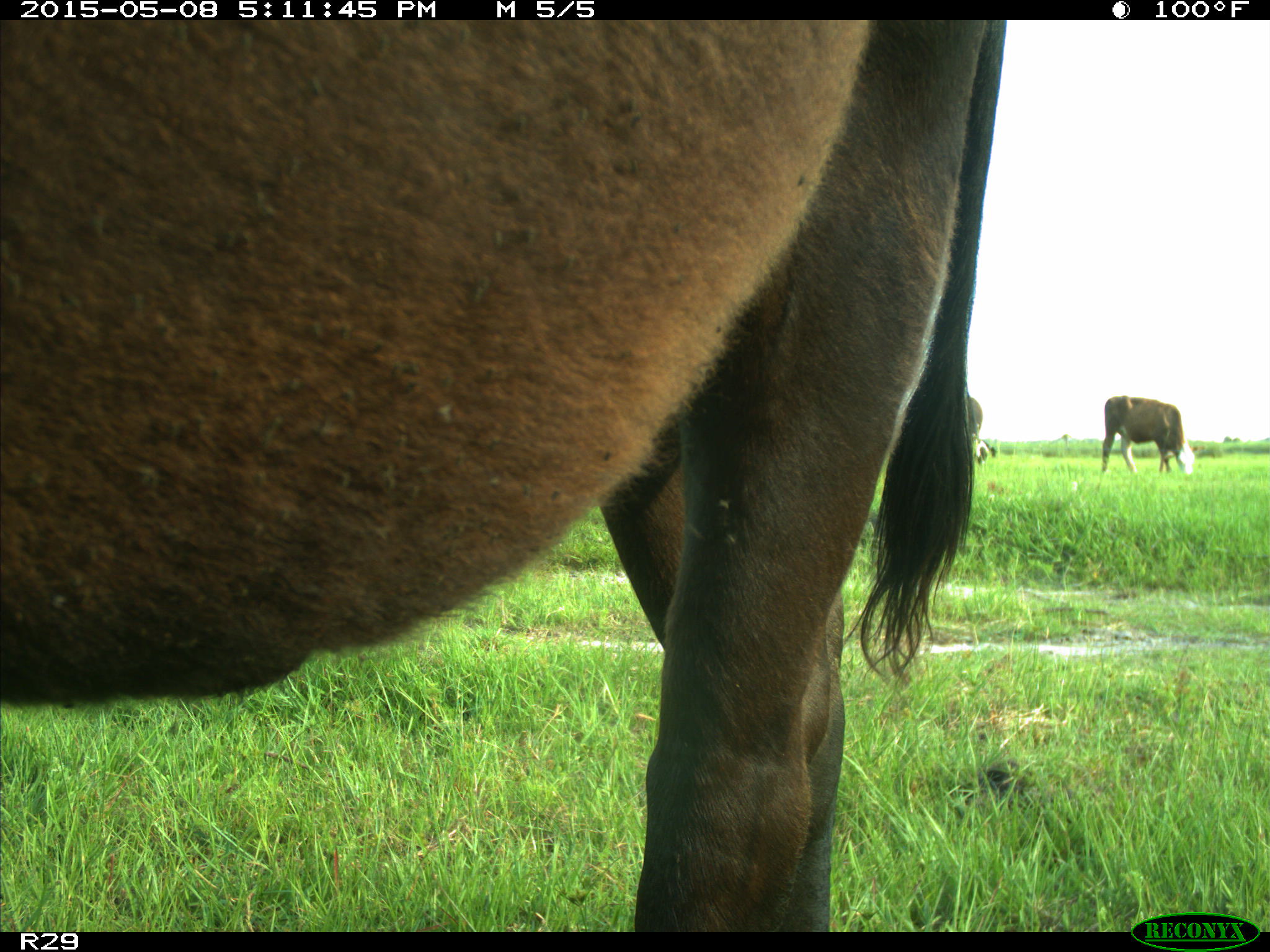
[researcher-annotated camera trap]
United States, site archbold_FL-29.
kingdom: Animalia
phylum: Chordata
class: Mammalia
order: Artiodactyla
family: Bovidae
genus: Bos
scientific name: Bos taurus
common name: domestic cow